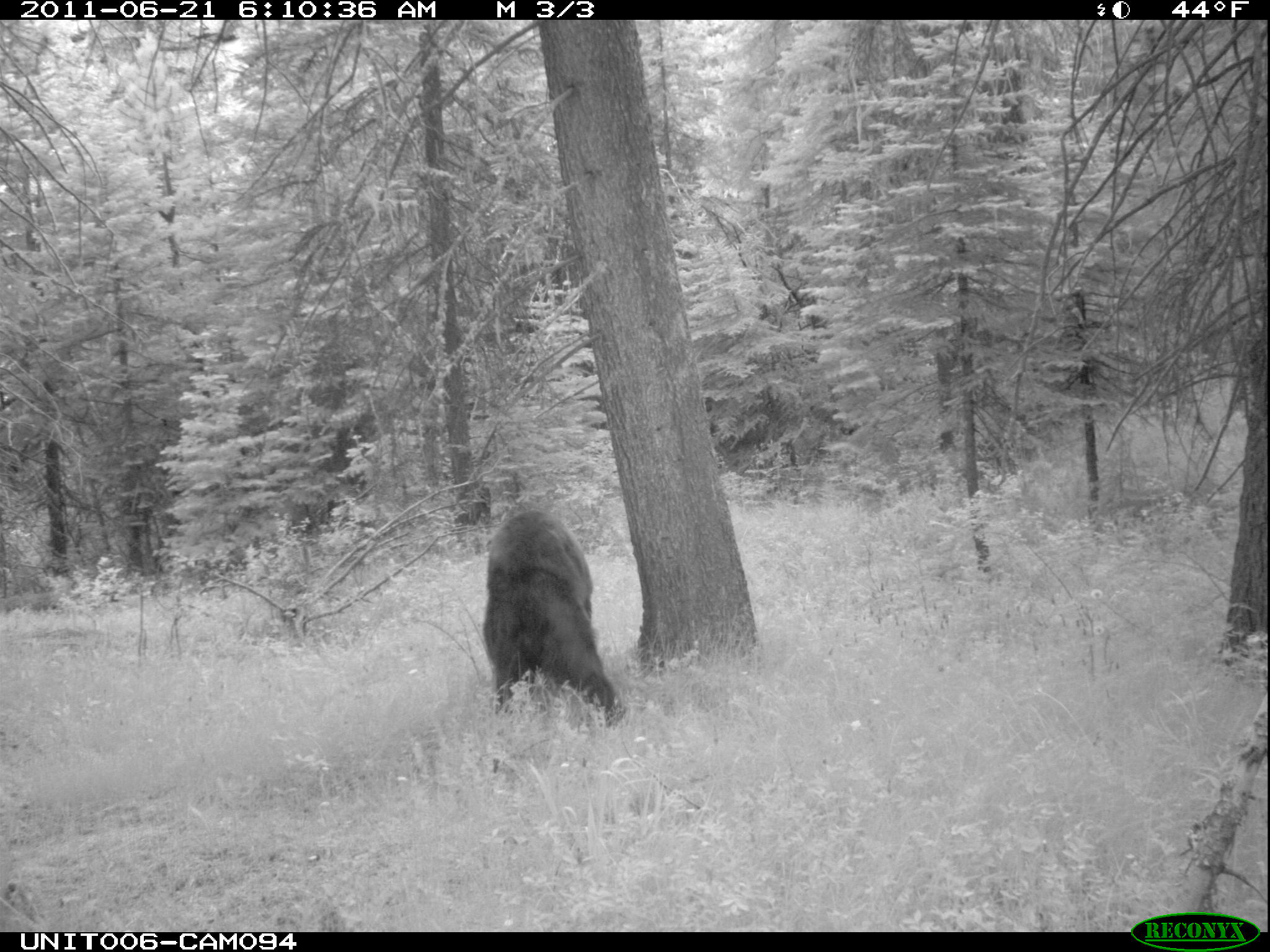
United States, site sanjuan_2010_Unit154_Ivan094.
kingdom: Animalia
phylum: Chordata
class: Mammalia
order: Carnivora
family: Ursidae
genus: Ursus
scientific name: Ursus americanus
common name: american black bear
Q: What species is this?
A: Ursus americanus (american black bear).